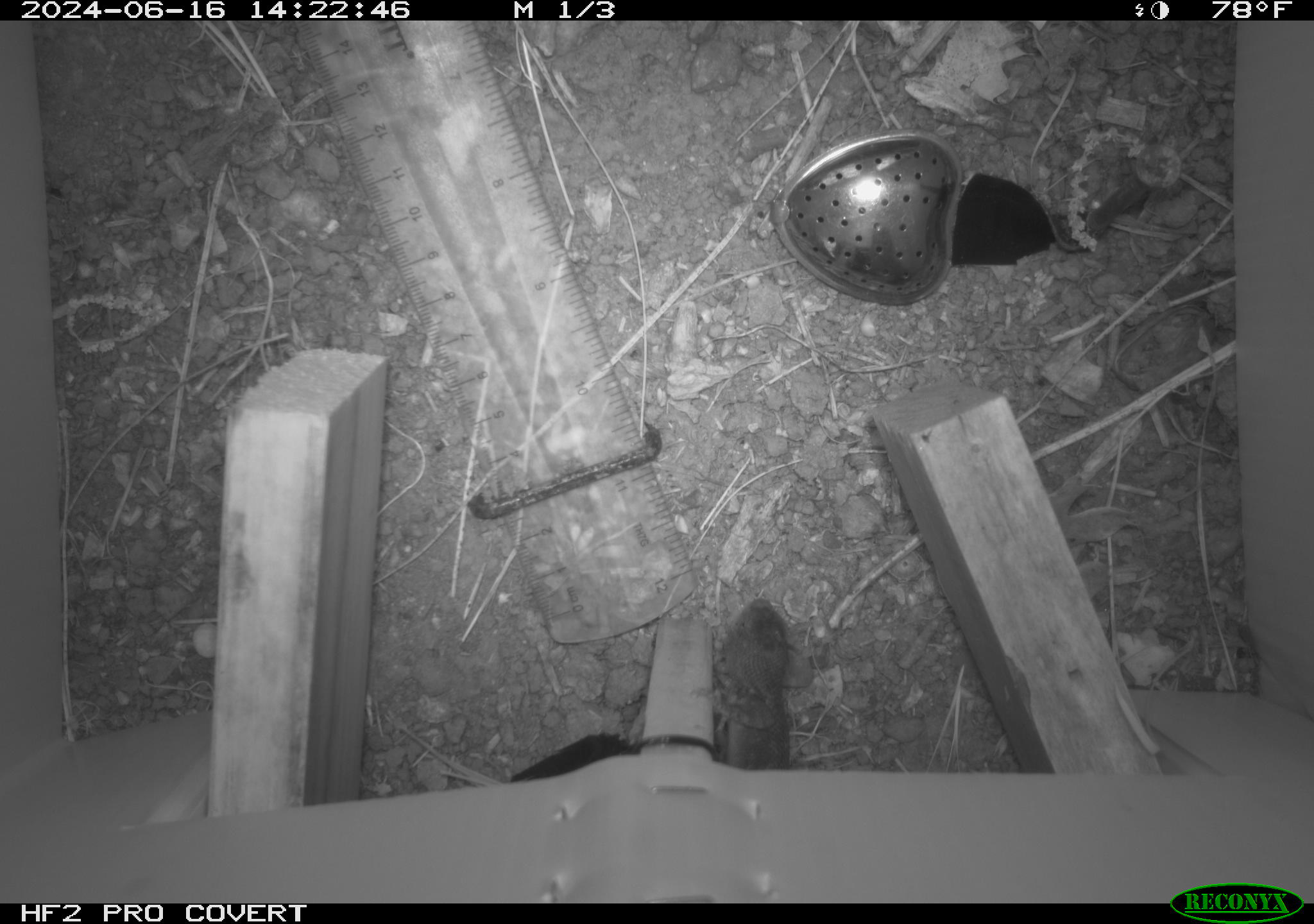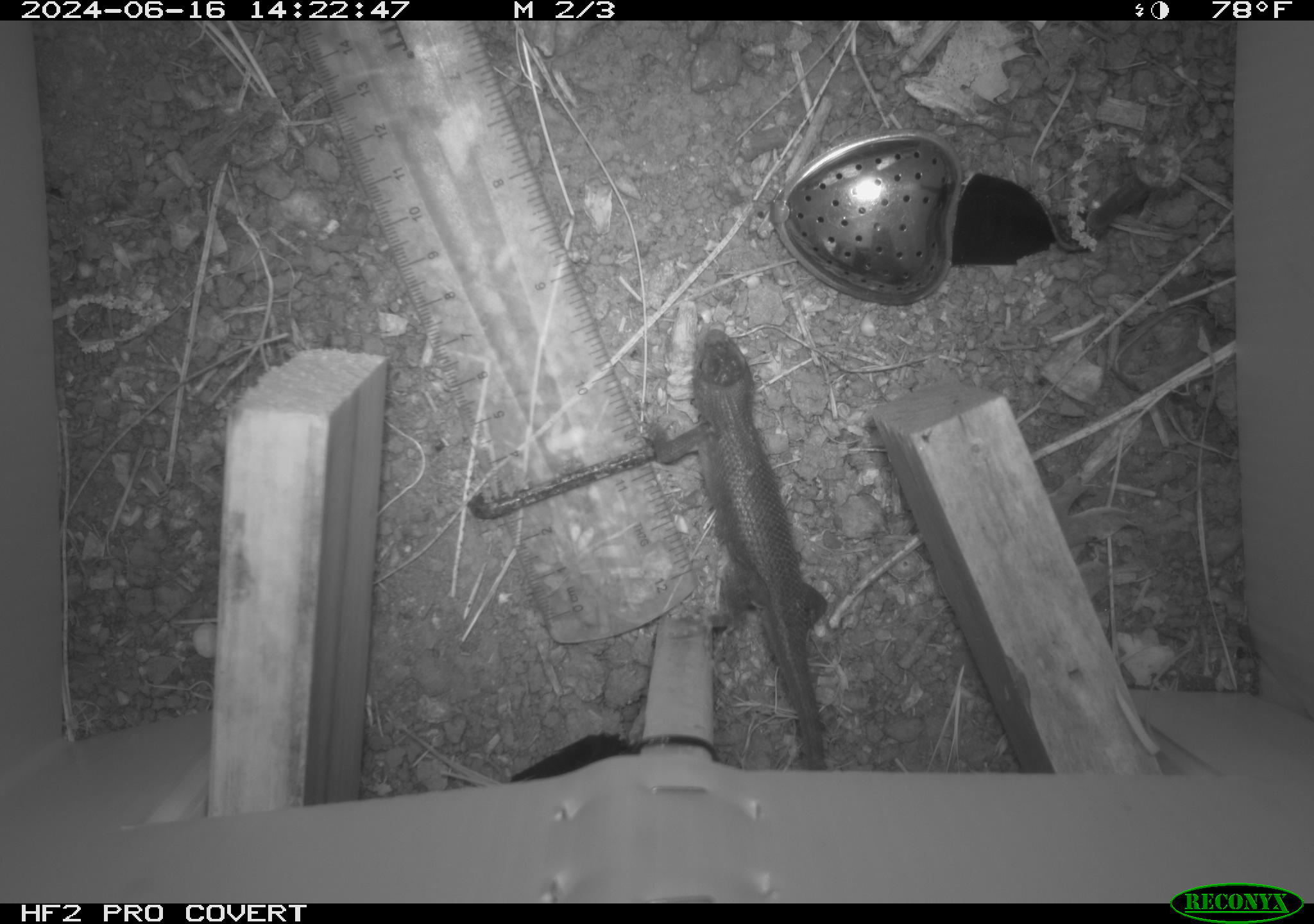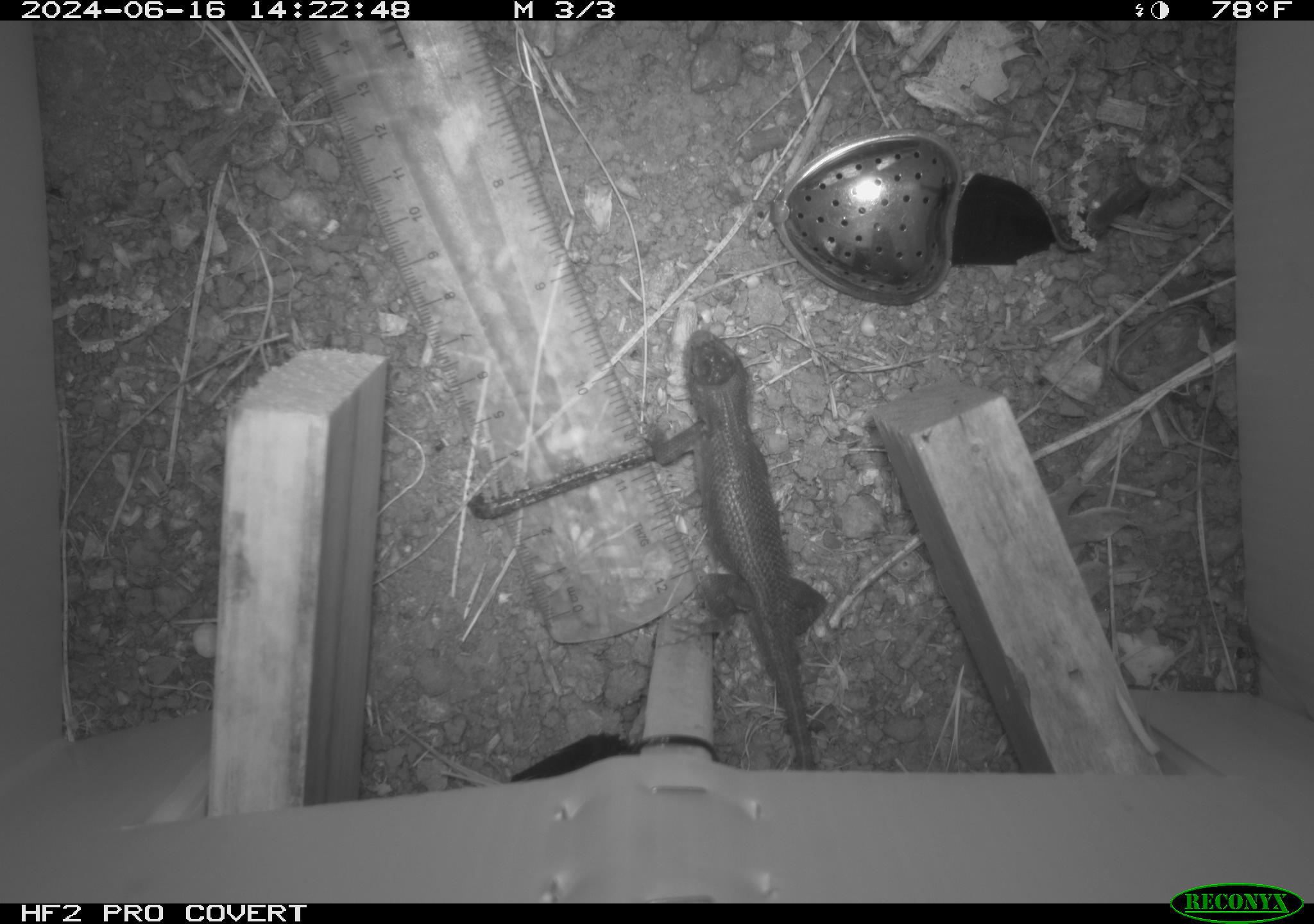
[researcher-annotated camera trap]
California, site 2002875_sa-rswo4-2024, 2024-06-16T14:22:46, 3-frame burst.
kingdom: Animalia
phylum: Chordata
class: Reptilia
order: Squamata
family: Phrynosomatidae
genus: Sceloporus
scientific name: Sceloporus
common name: spiny lizards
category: sceloporus species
Sceloporus species (spiny lizards) (Sceloporus).